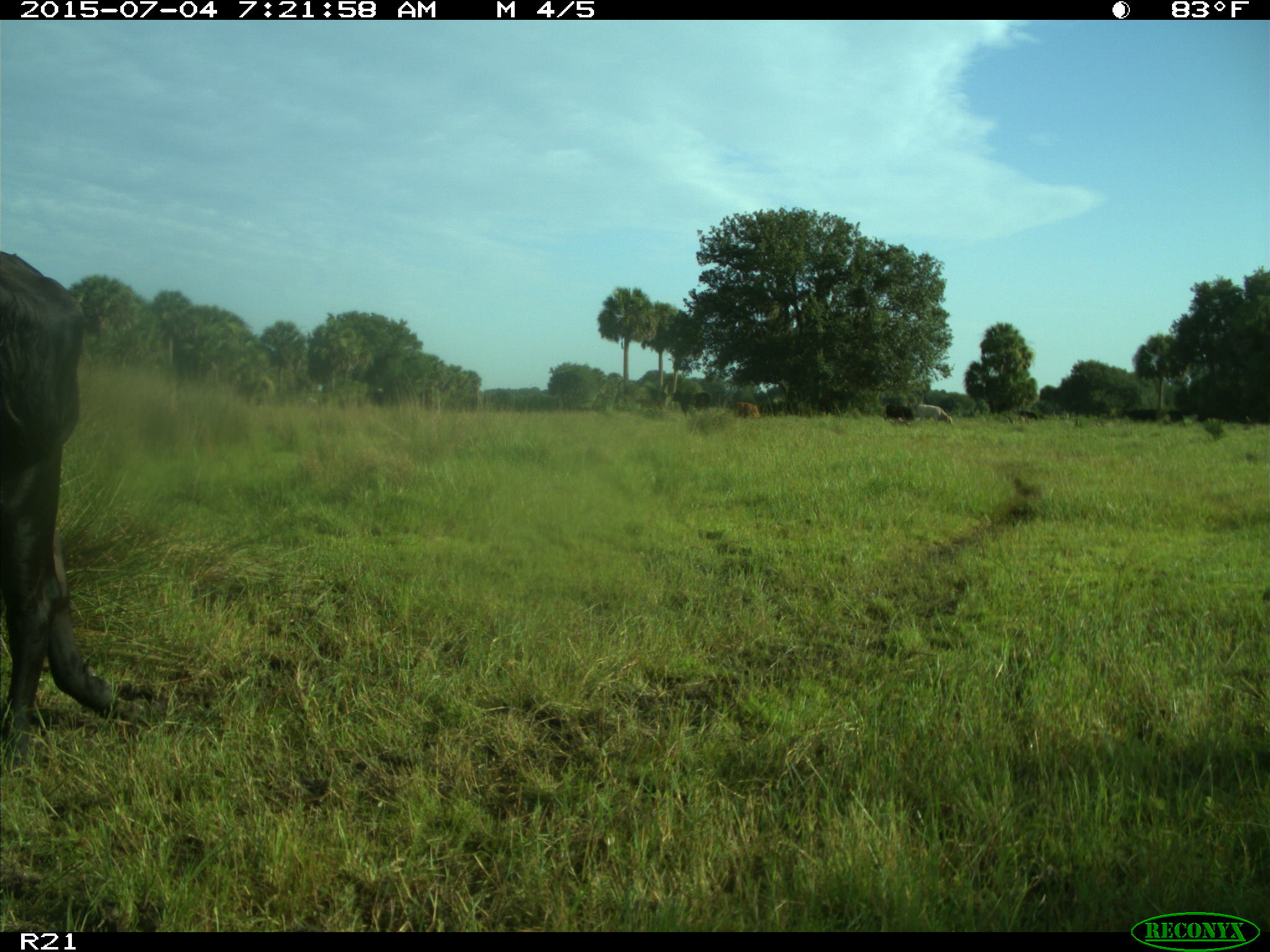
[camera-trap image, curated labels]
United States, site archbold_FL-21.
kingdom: Animalia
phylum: Chordata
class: Mammalia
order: Artiodactyla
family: Bovidae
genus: Bos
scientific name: Bos taurus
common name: domestic cow